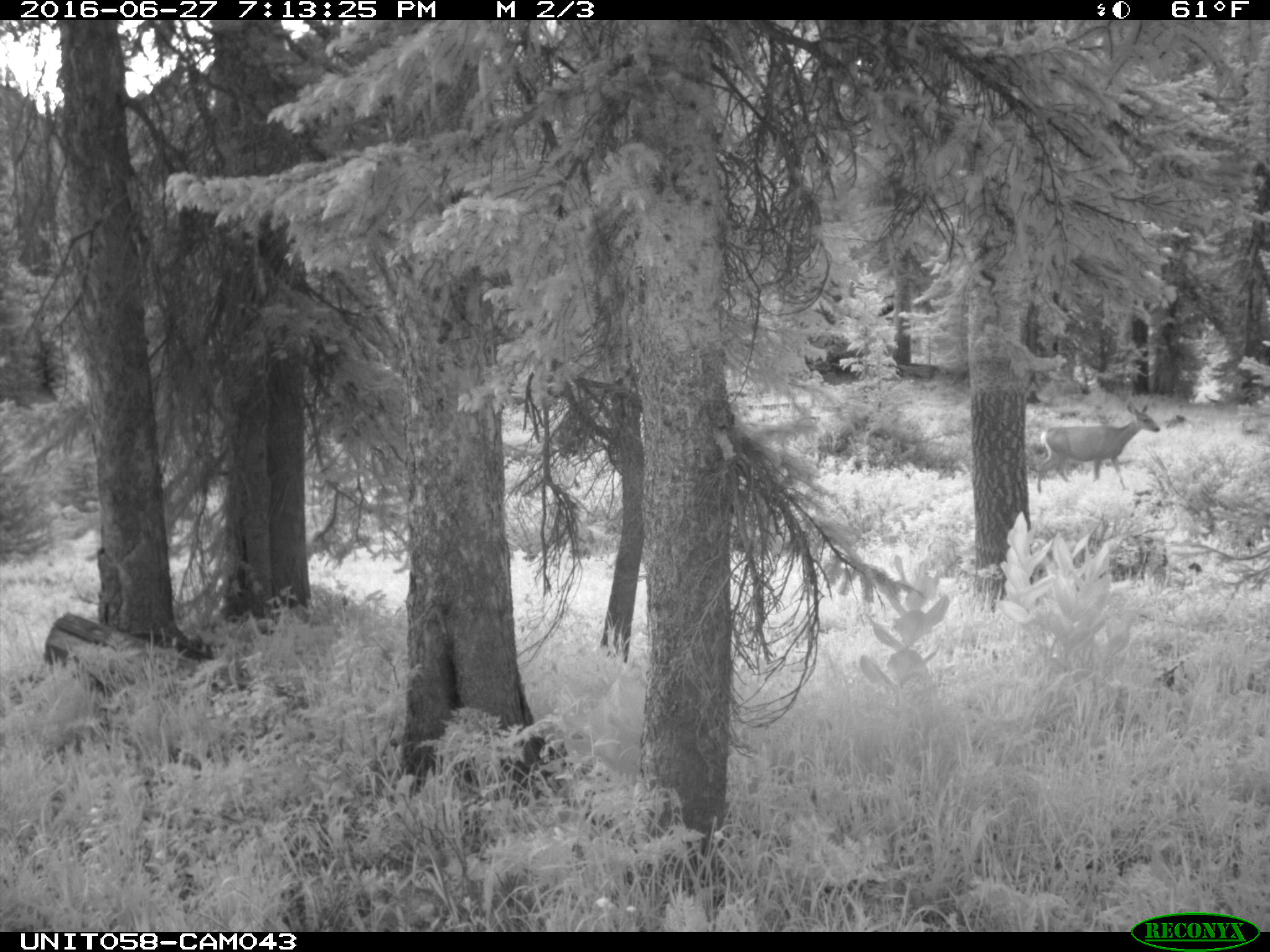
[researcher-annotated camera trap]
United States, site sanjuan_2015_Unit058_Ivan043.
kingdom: Animalia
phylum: Chordata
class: Mammalia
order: Artiodactyla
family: Cervidae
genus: Odocoileus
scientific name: Odocoileus hemionus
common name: mule deer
Odocoileus hemionus (mule deer).